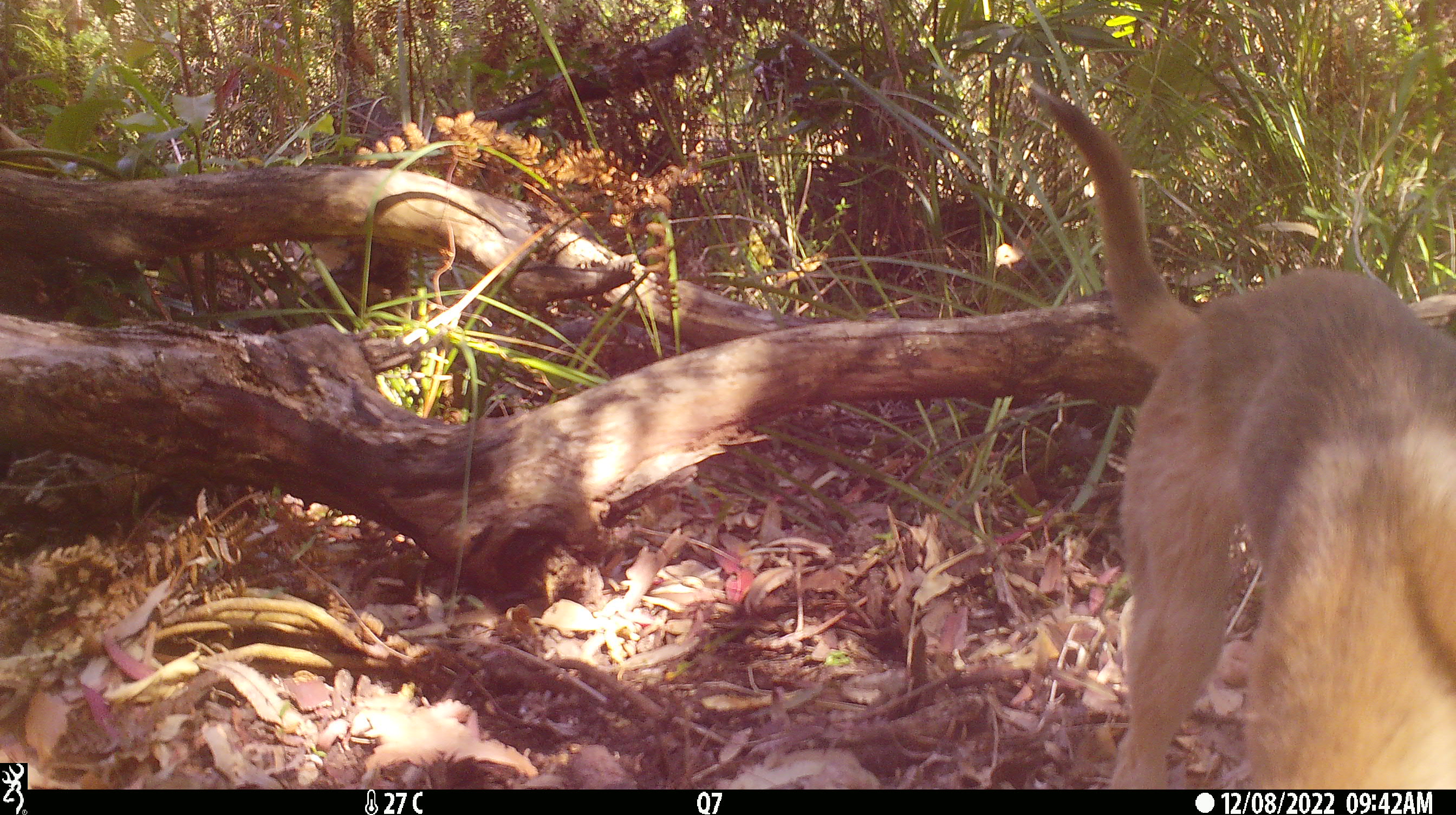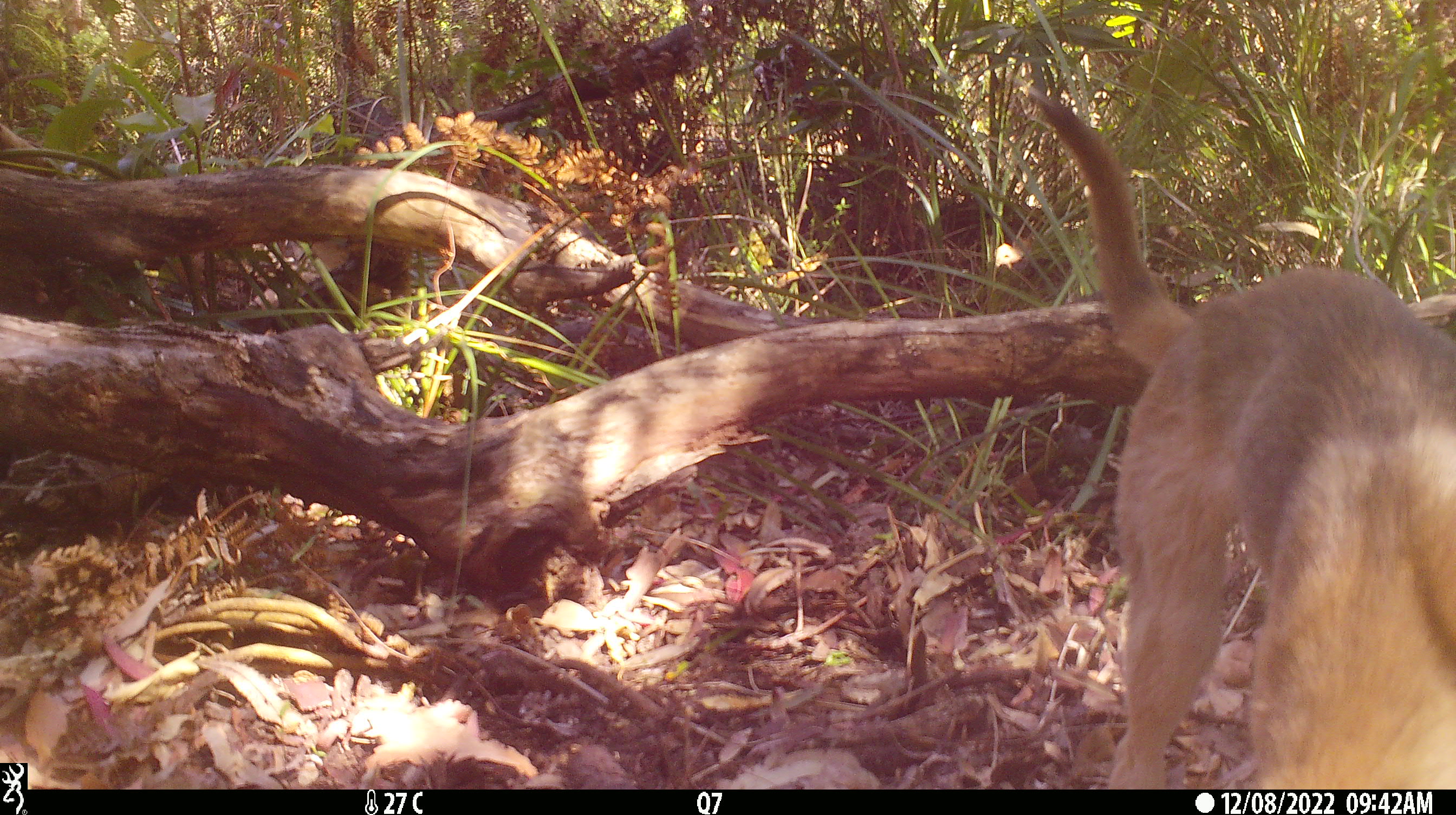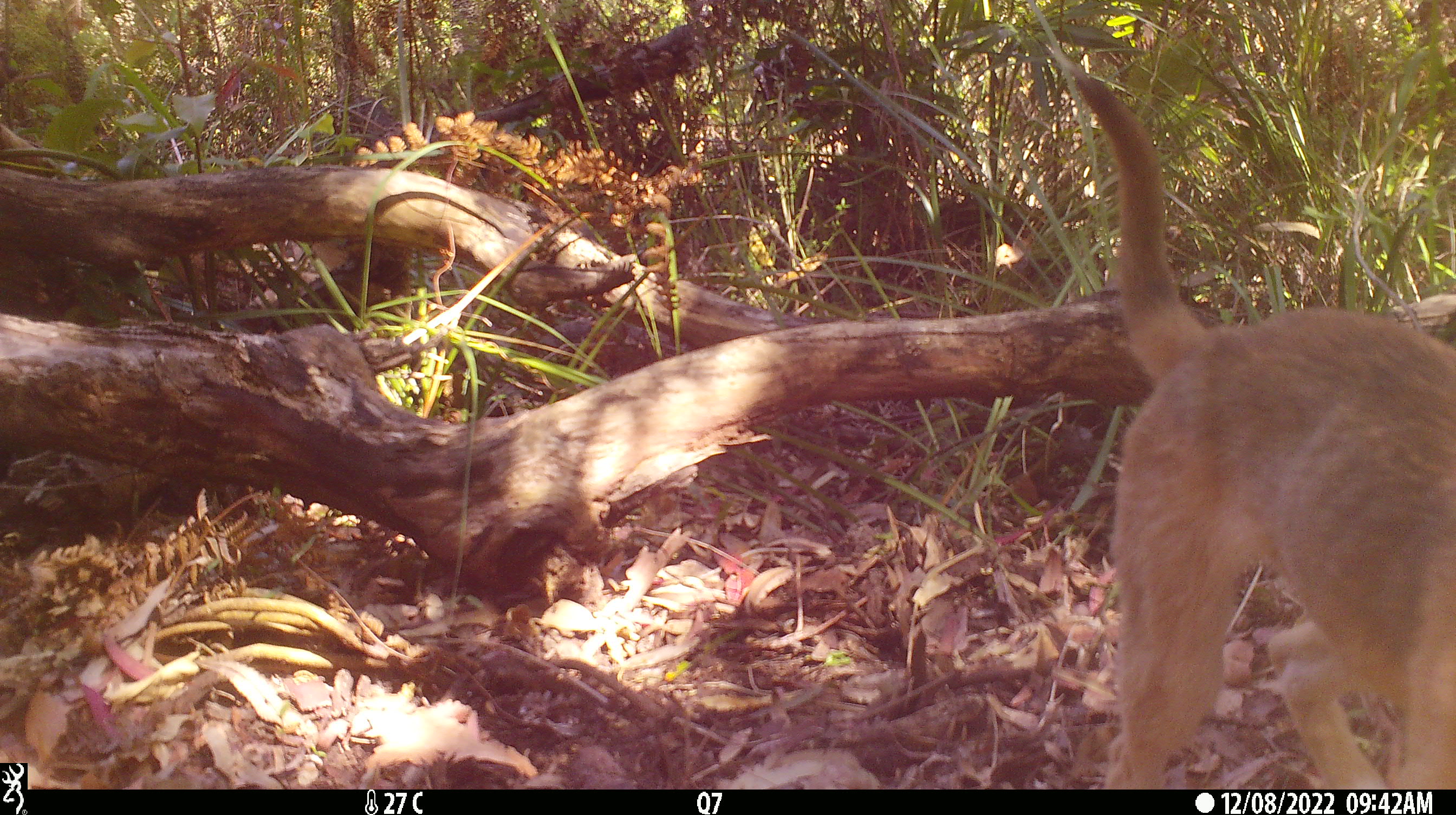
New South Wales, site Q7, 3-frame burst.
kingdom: Animalia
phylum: Chordata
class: Mammalia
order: Carnivora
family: Canidae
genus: Canis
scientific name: Canis familiaris dingo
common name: dingo